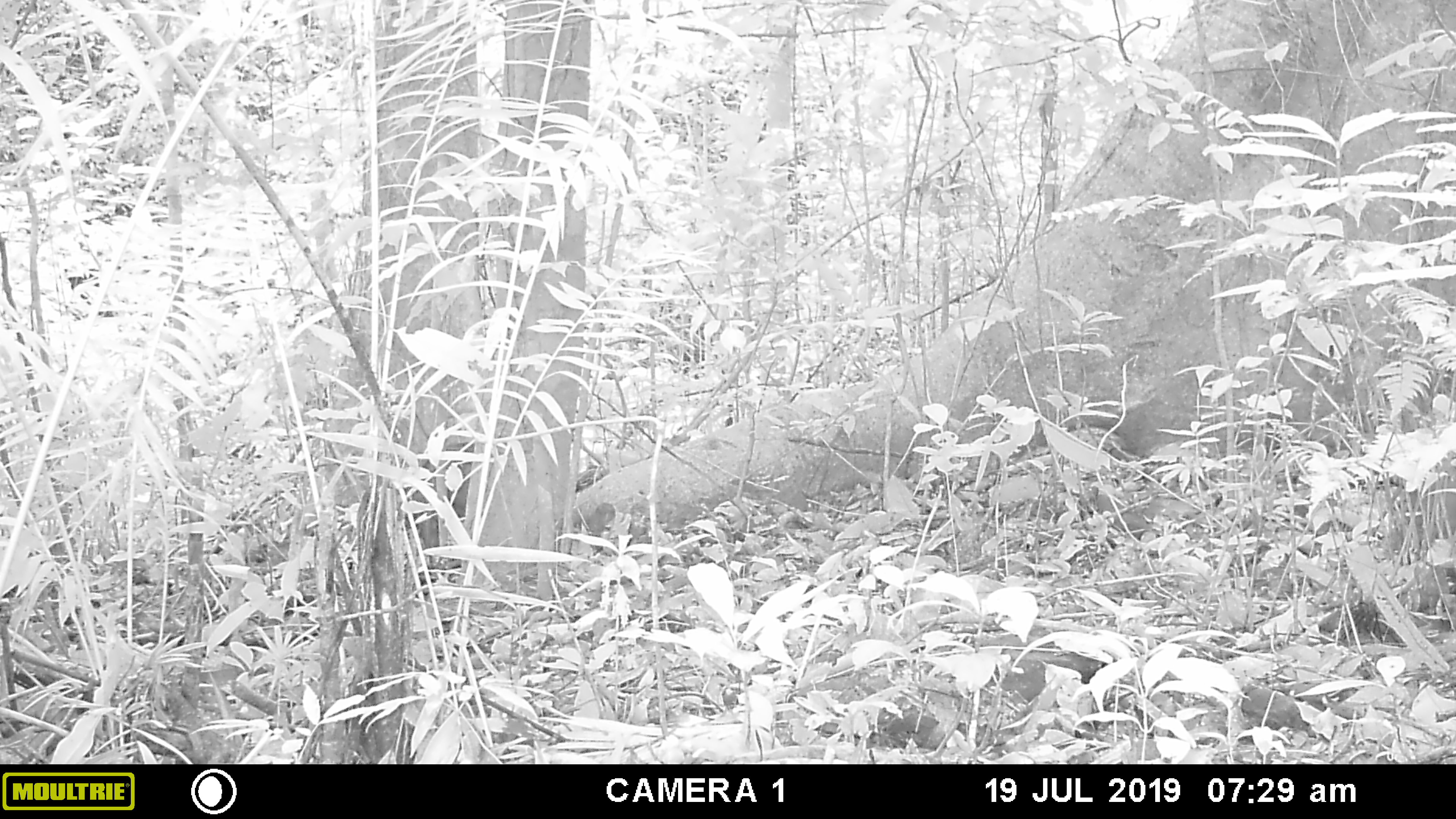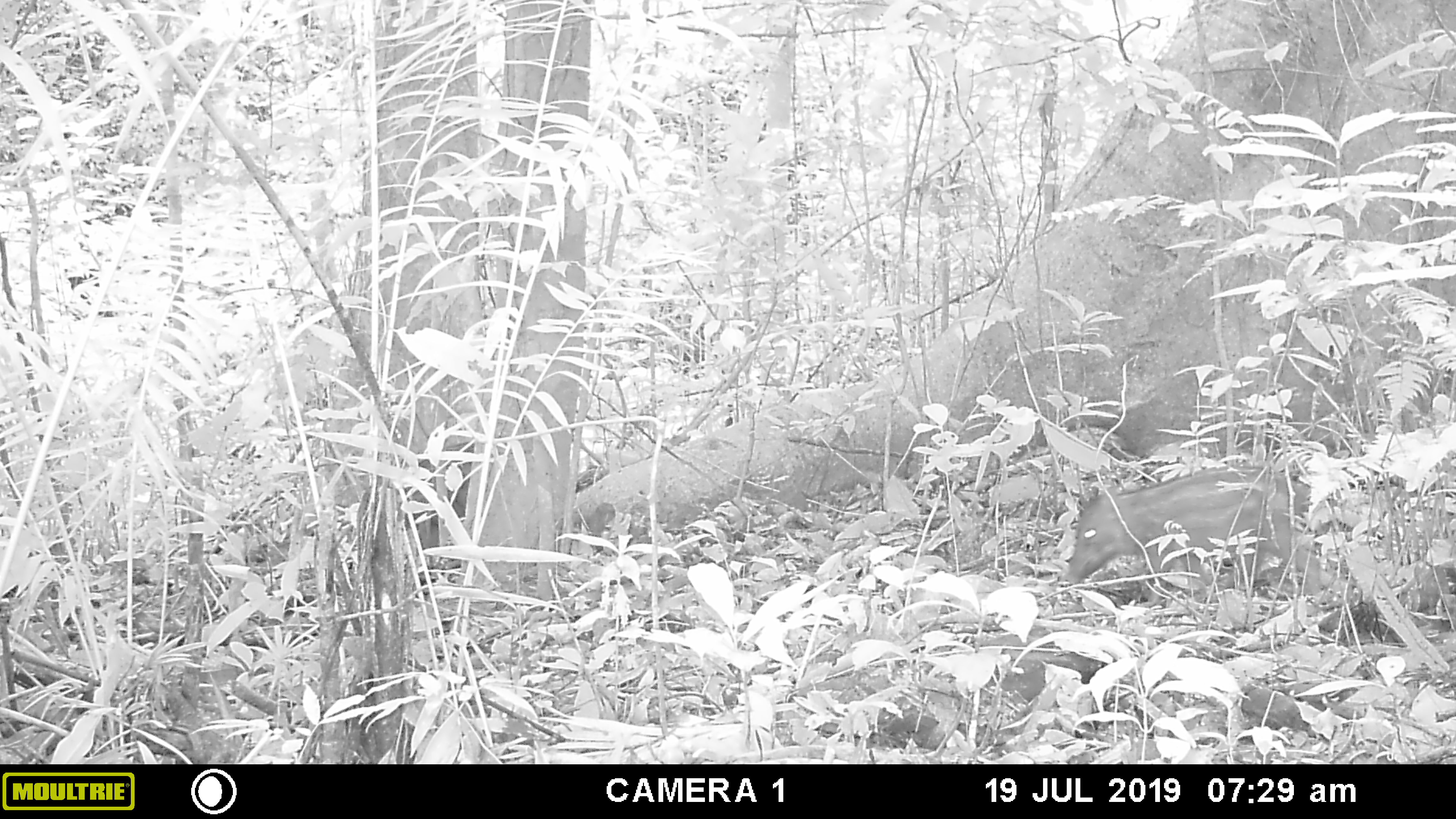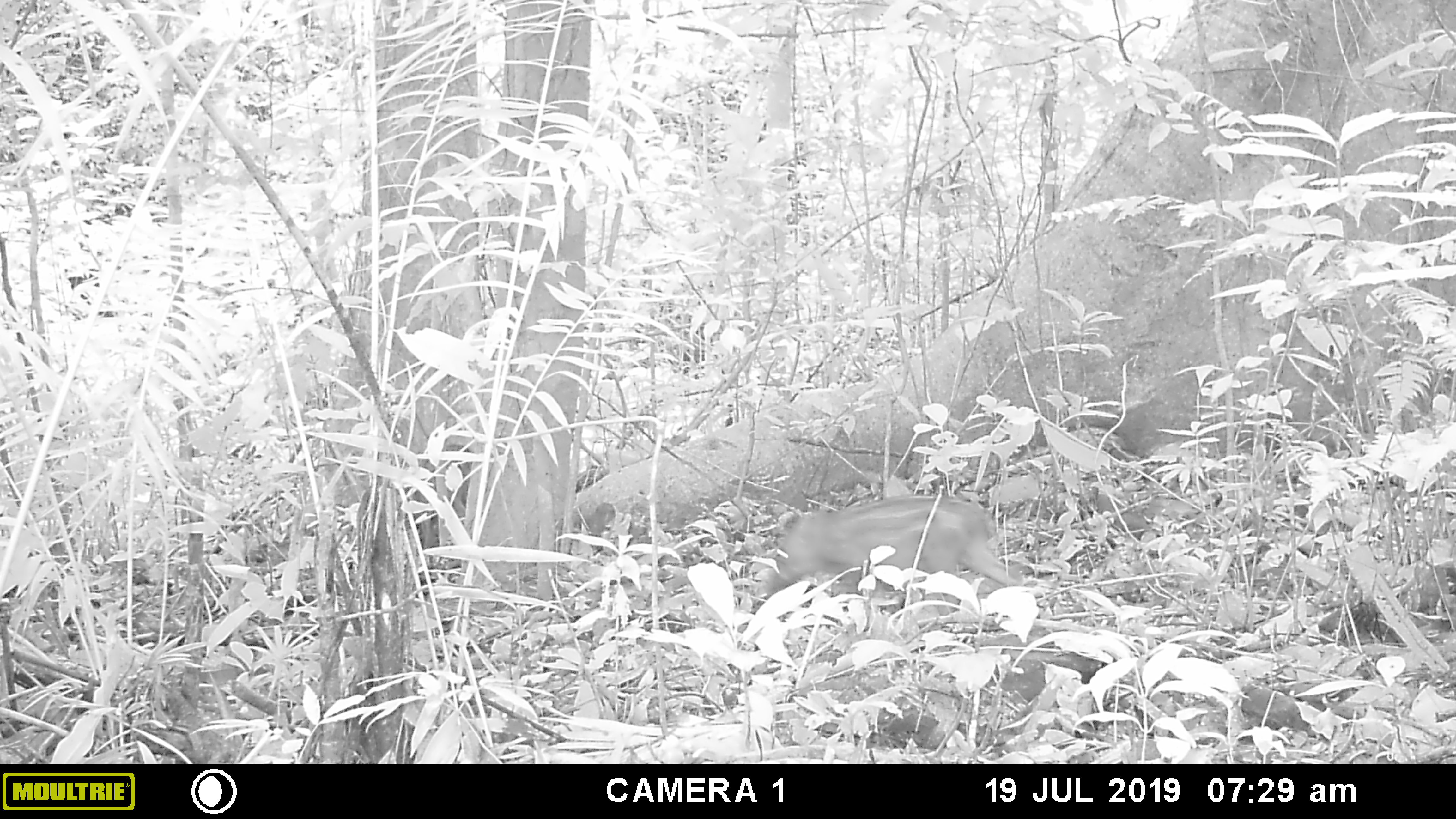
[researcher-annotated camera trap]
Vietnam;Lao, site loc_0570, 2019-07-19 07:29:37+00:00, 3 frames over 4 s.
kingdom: Animalia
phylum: Chordata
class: Mammalia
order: Artiodactyla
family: Suidae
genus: Sus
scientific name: Sus scrofa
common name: eurasian wild pig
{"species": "eurasian wild pig (Sus scrofa)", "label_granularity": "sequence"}